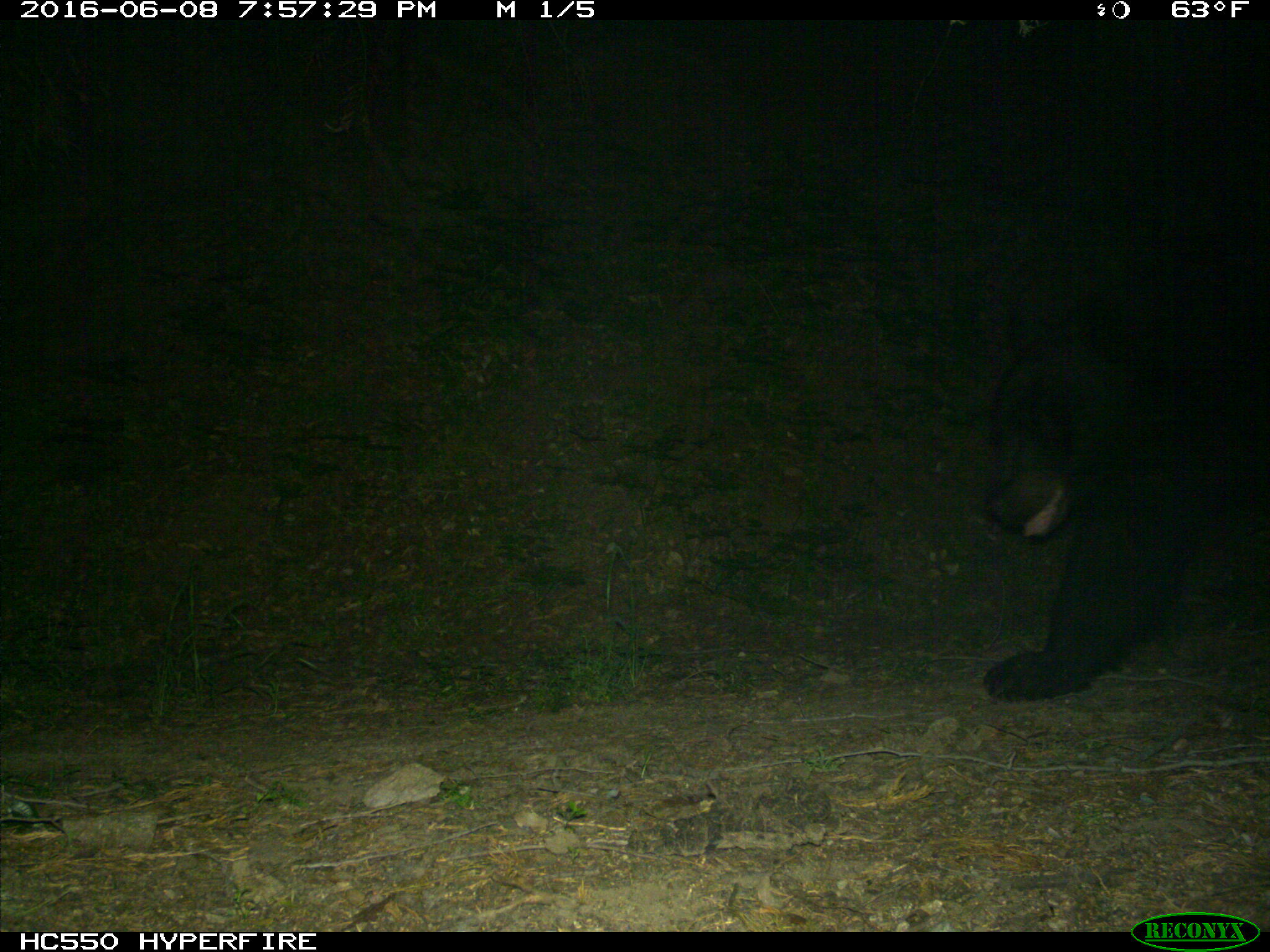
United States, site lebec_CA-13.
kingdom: Animalia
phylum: Chordata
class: Mammalia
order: Carnivora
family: Ursidae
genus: Ursus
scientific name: Ursus americanus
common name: american black bear